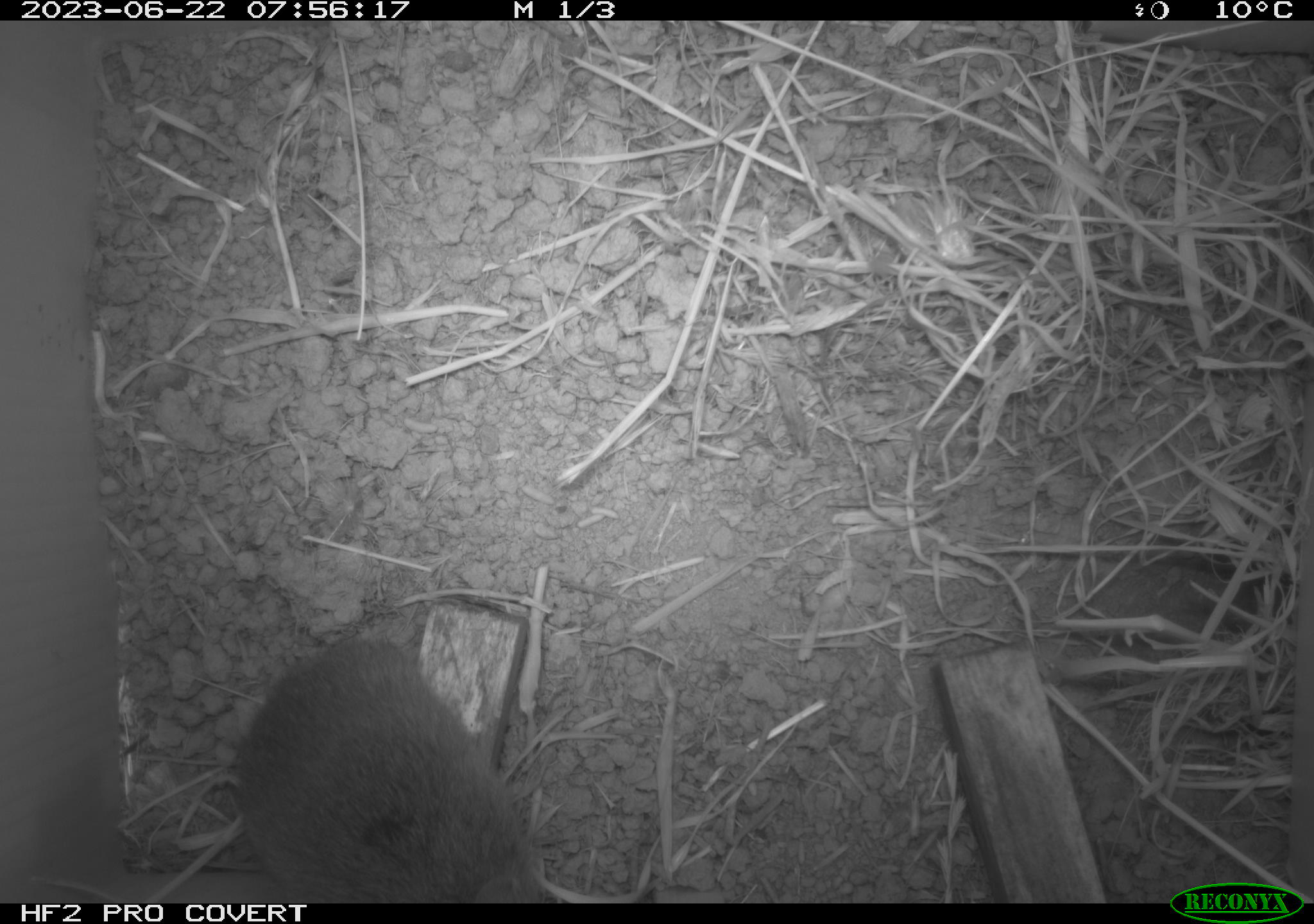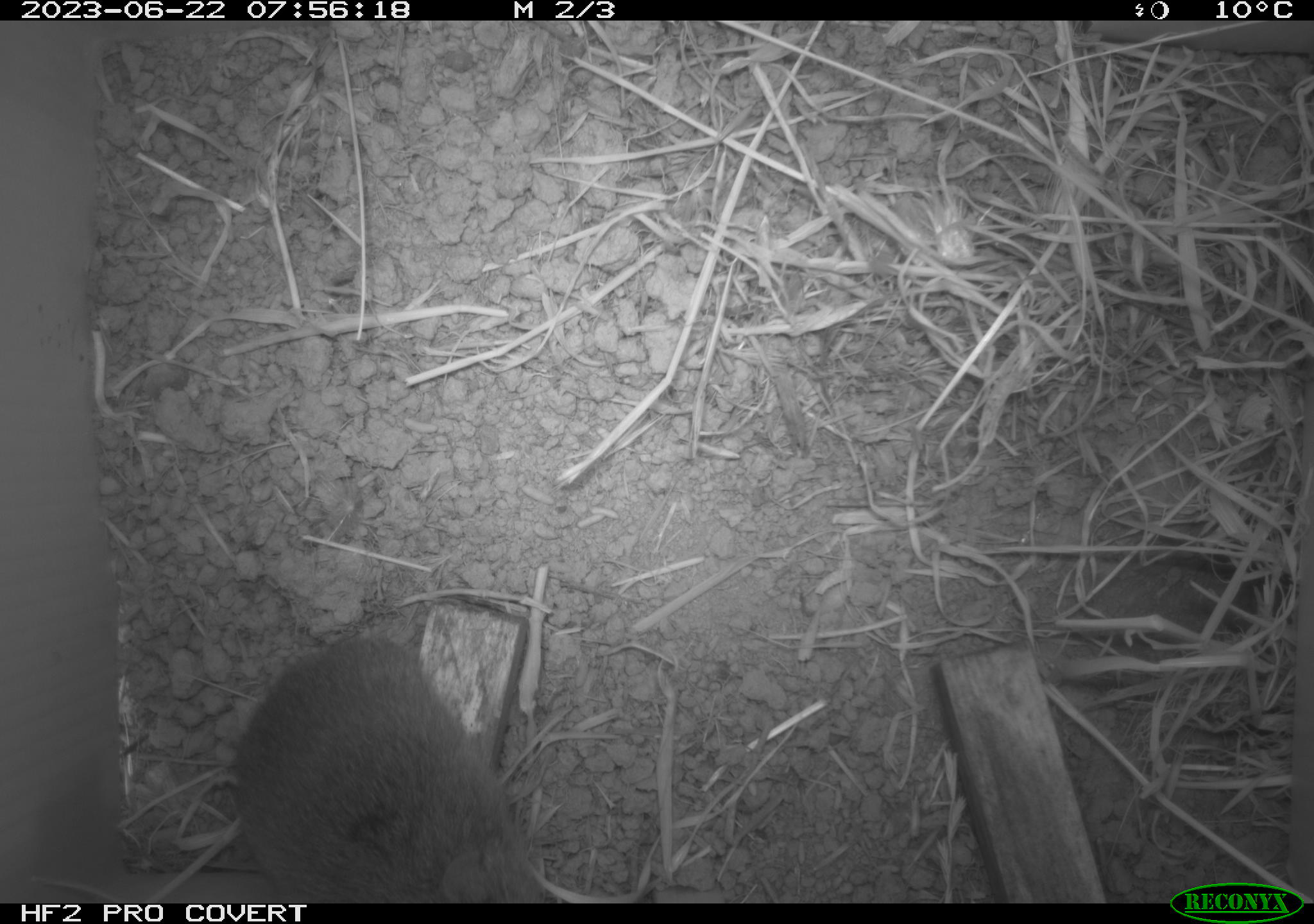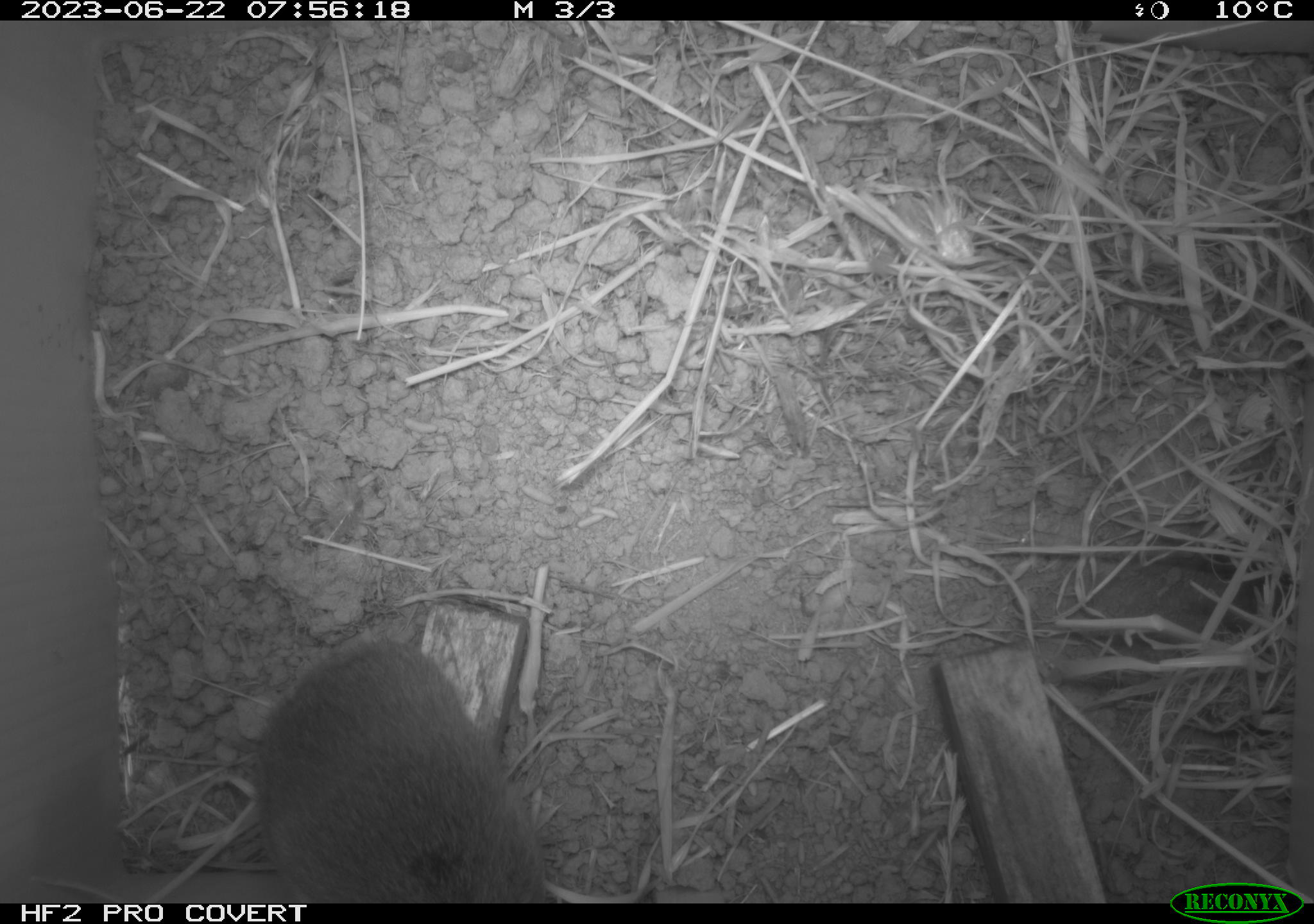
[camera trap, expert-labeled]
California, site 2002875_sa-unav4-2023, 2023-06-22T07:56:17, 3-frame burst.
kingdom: Animalia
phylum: Chordata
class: Mammalia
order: Rodentia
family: Cricetidae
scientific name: Arvicolinae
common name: voles, lemmings, and muskrats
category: arvicolinae subfamily